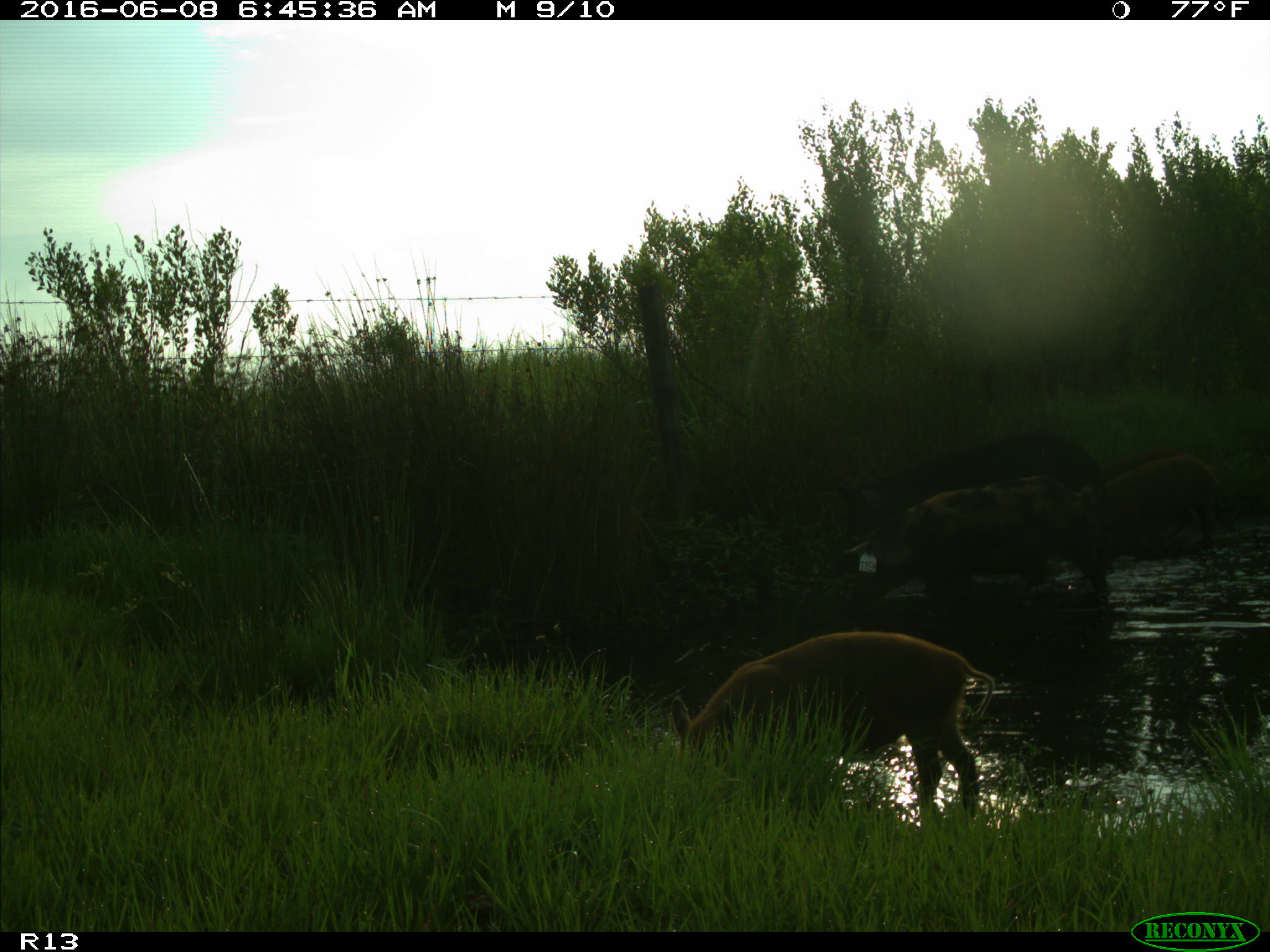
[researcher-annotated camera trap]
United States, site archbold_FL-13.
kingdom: Animalia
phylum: Chordata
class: Mammalia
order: Artiodactyla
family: Suidae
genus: Sus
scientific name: Sus scrofa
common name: wild boar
Sus scrofa (wild boar).